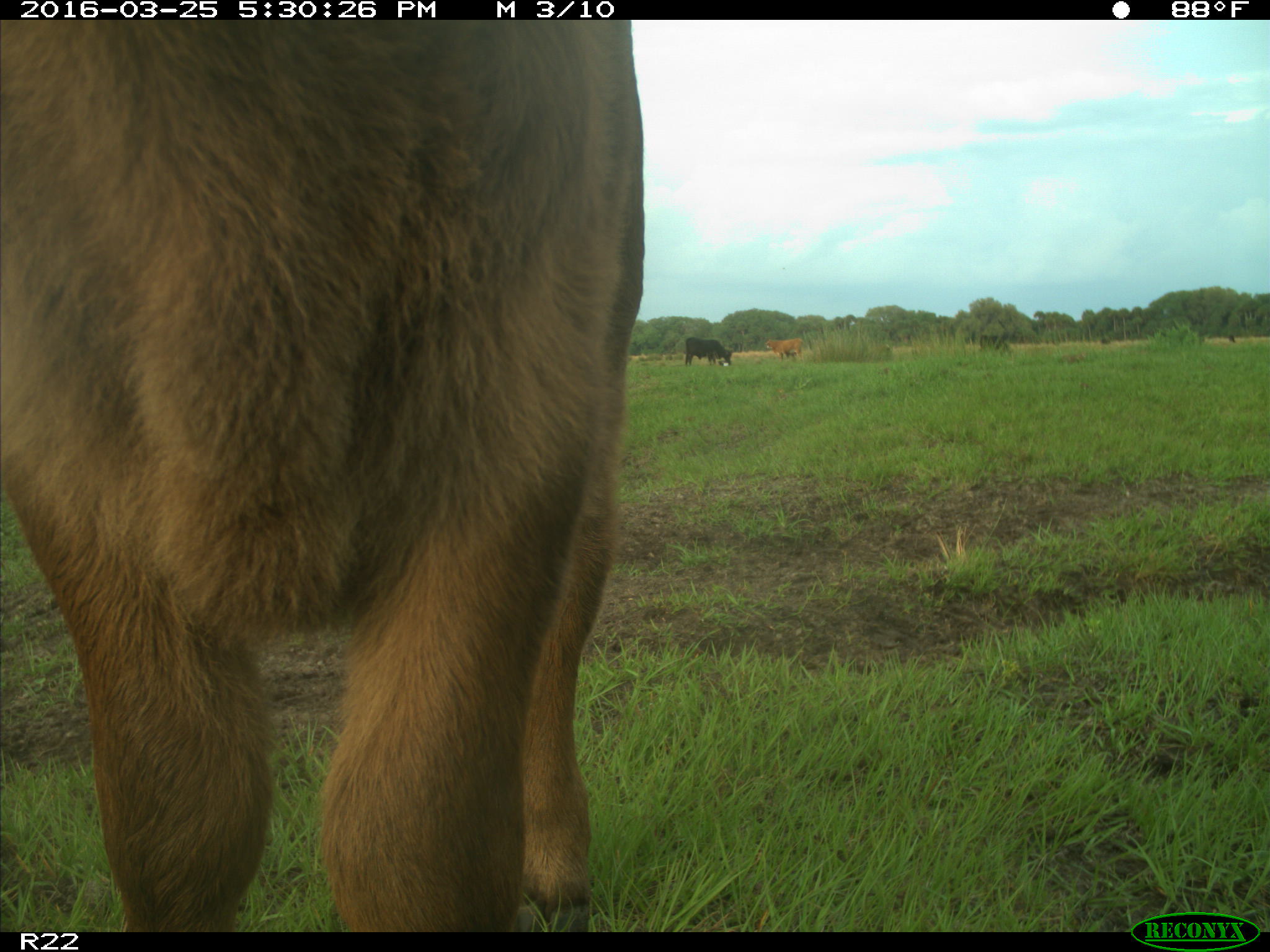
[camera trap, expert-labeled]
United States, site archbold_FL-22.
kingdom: Animalia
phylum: Chordata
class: Mammalia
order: Artiodactyla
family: Bovidae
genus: Bos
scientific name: Bos taurus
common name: domestic cow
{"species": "Bos taurus (domestic cow)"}